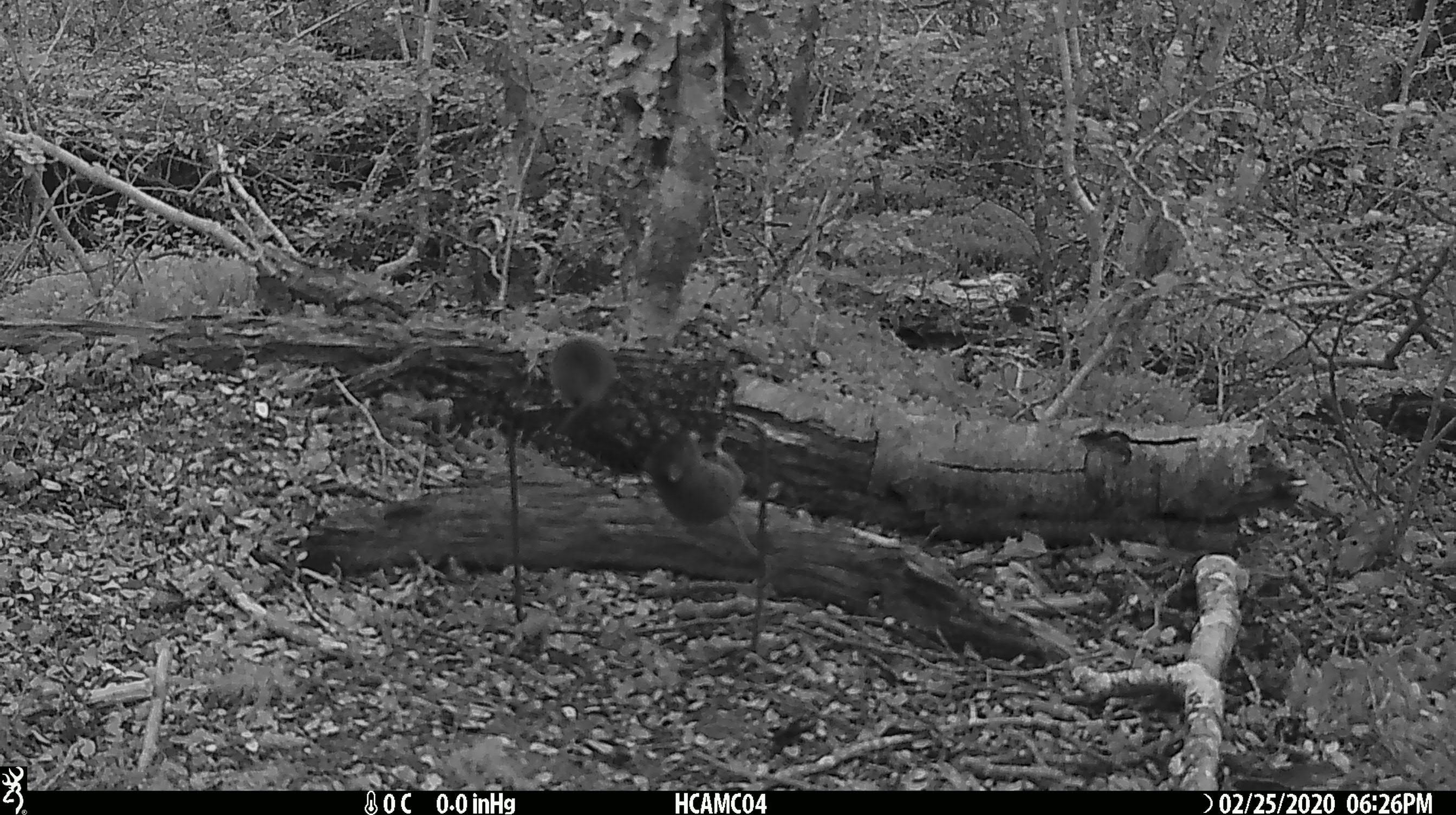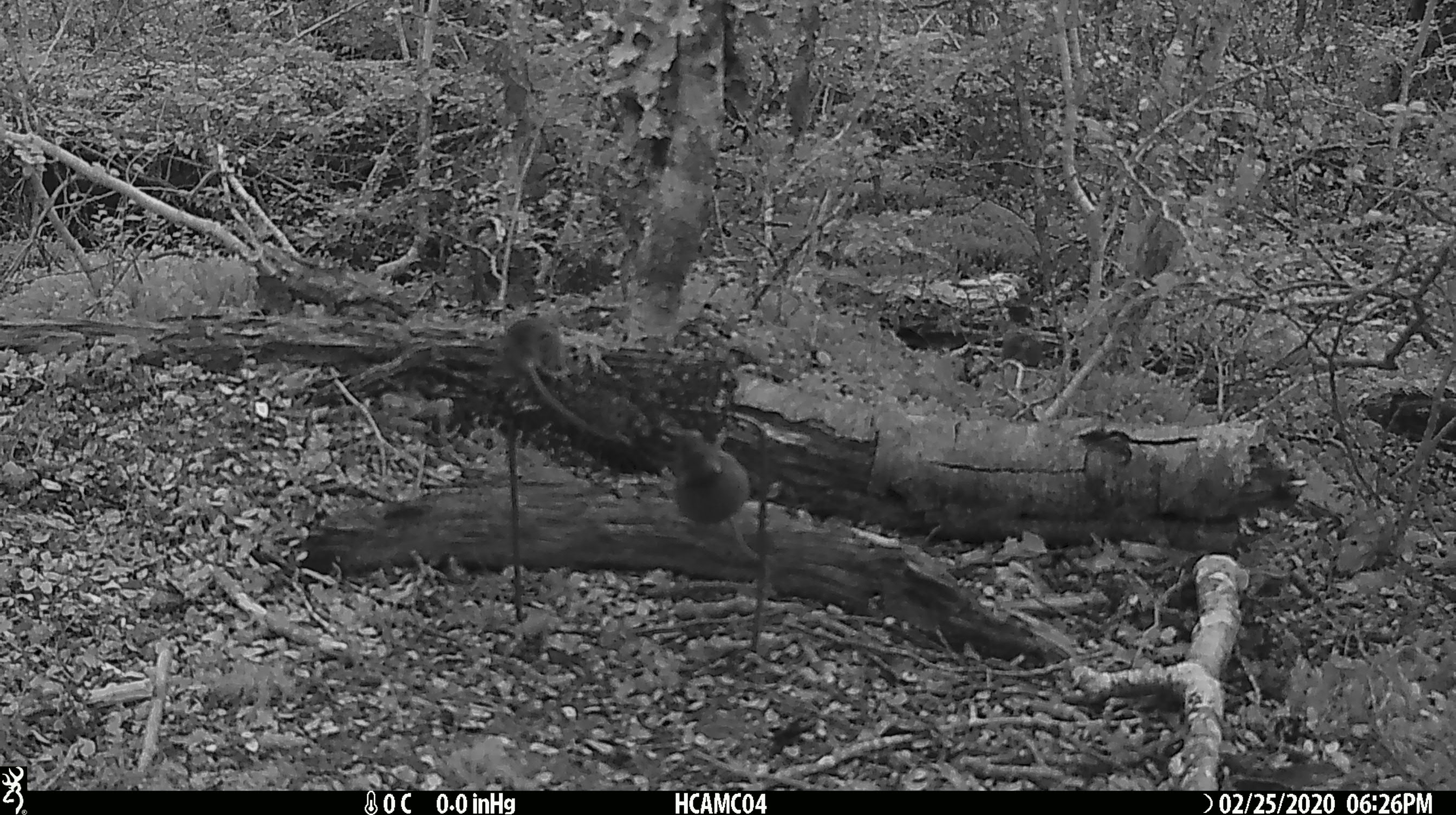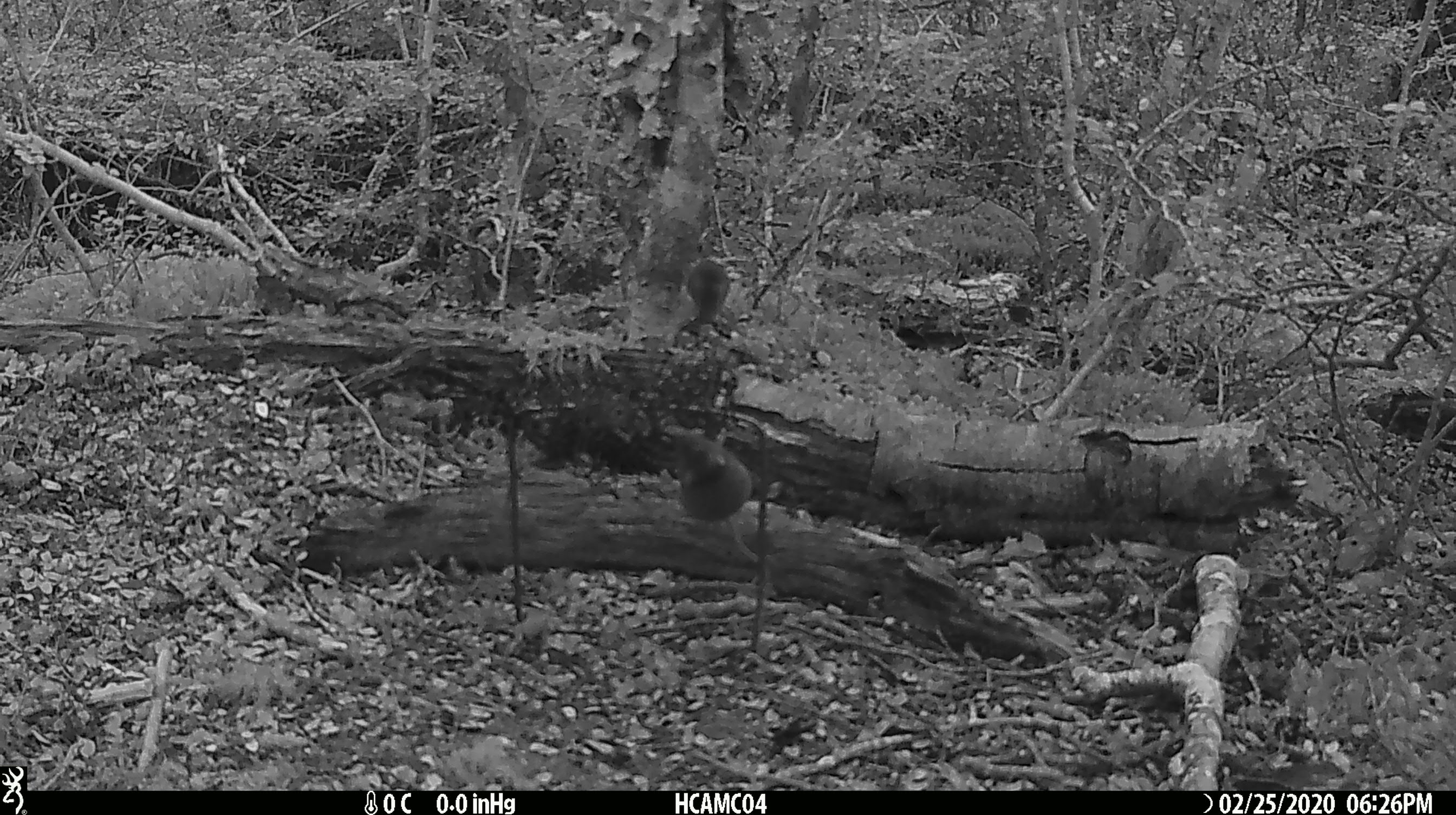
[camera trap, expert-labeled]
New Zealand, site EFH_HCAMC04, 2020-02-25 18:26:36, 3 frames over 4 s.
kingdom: Animalia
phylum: Chordata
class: Mammalia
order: Rodentia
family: Muridae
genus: Mus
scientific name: Mus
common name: mouse